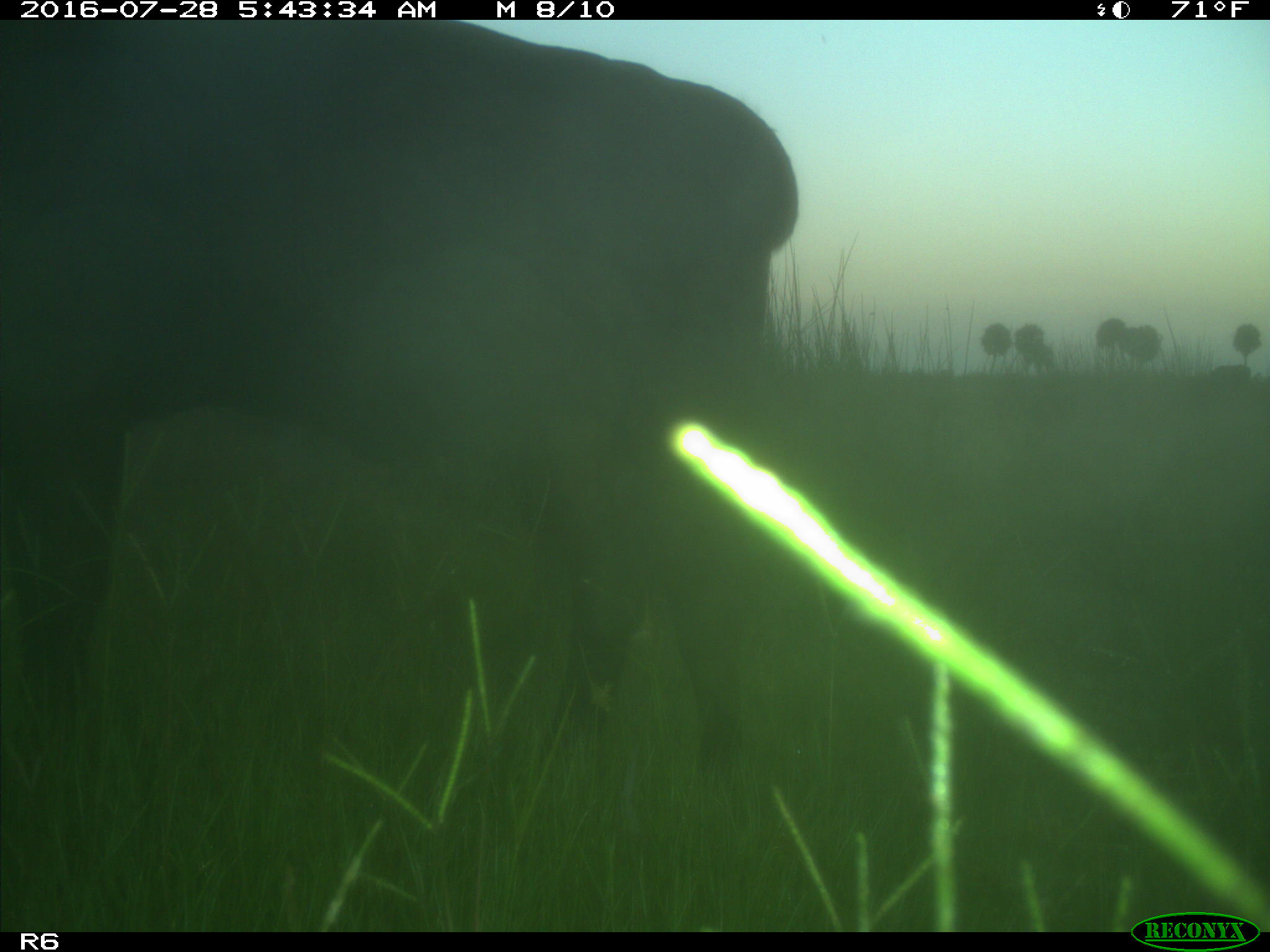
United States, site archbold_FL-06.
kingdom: Animalia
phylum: Chordata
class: Mammalia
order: Artiodactyla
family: Bovidae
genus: Bos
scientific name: Bos taurus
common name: domestic cow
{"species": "Bos taurus (domestic cow)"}